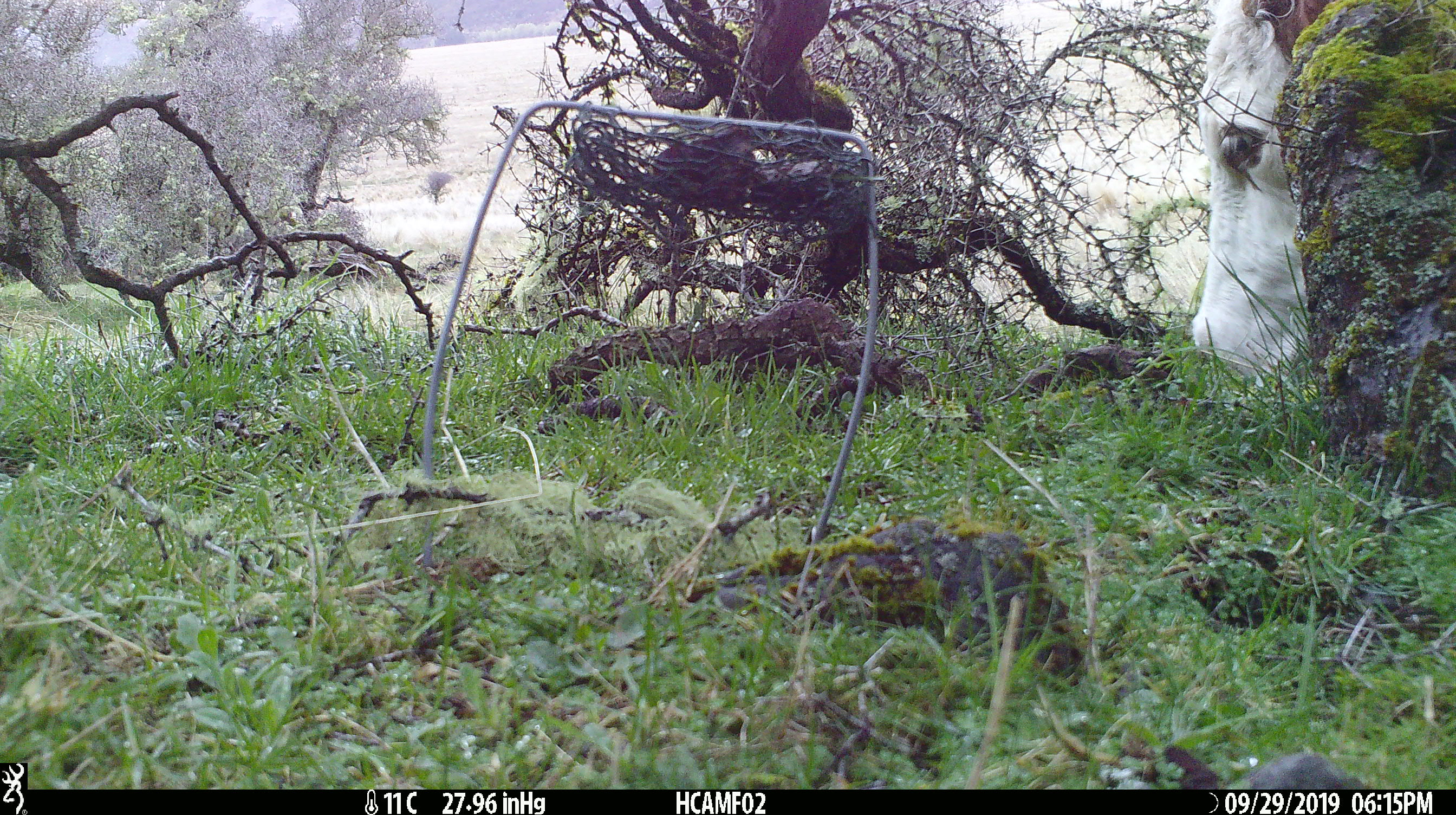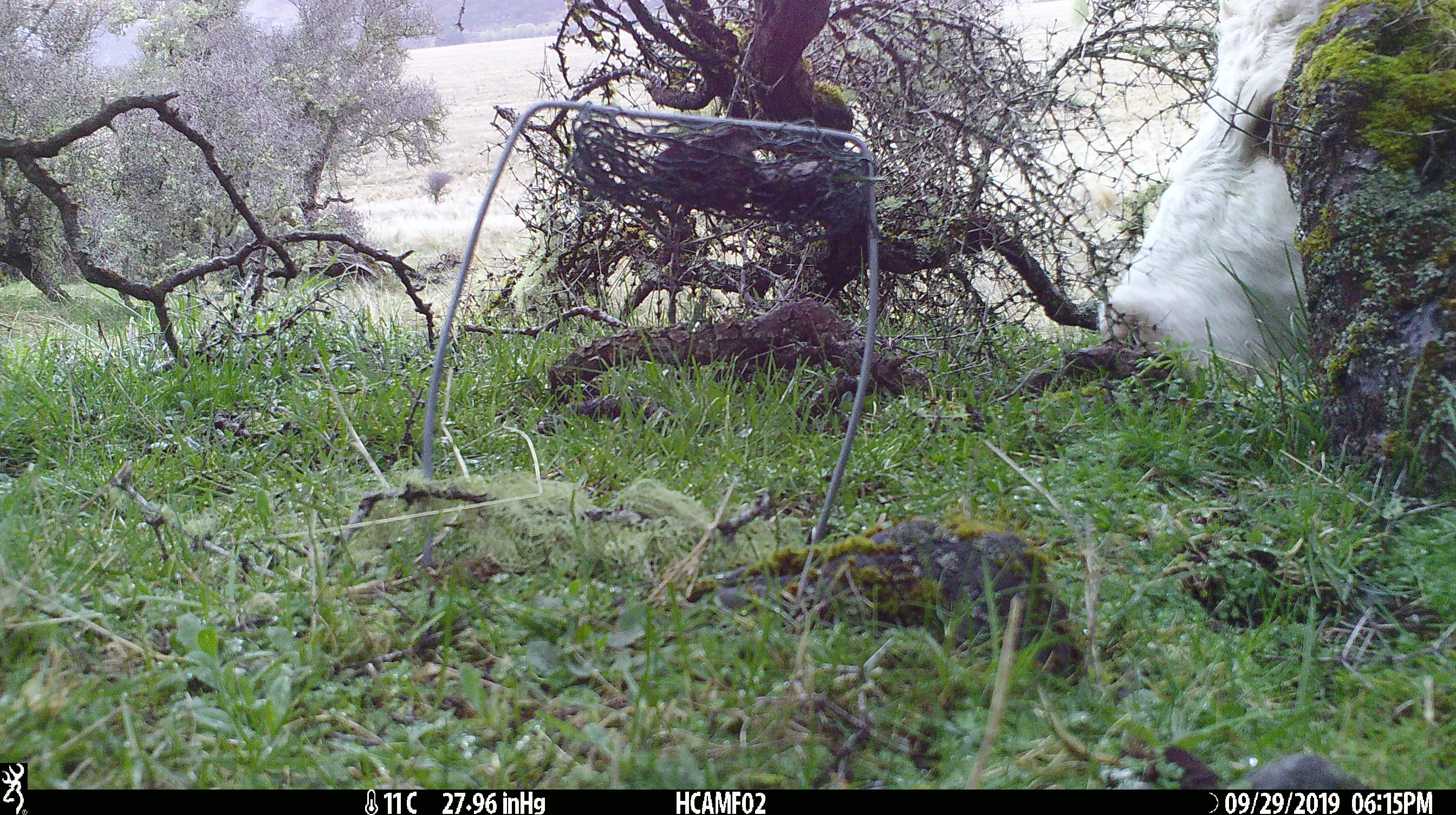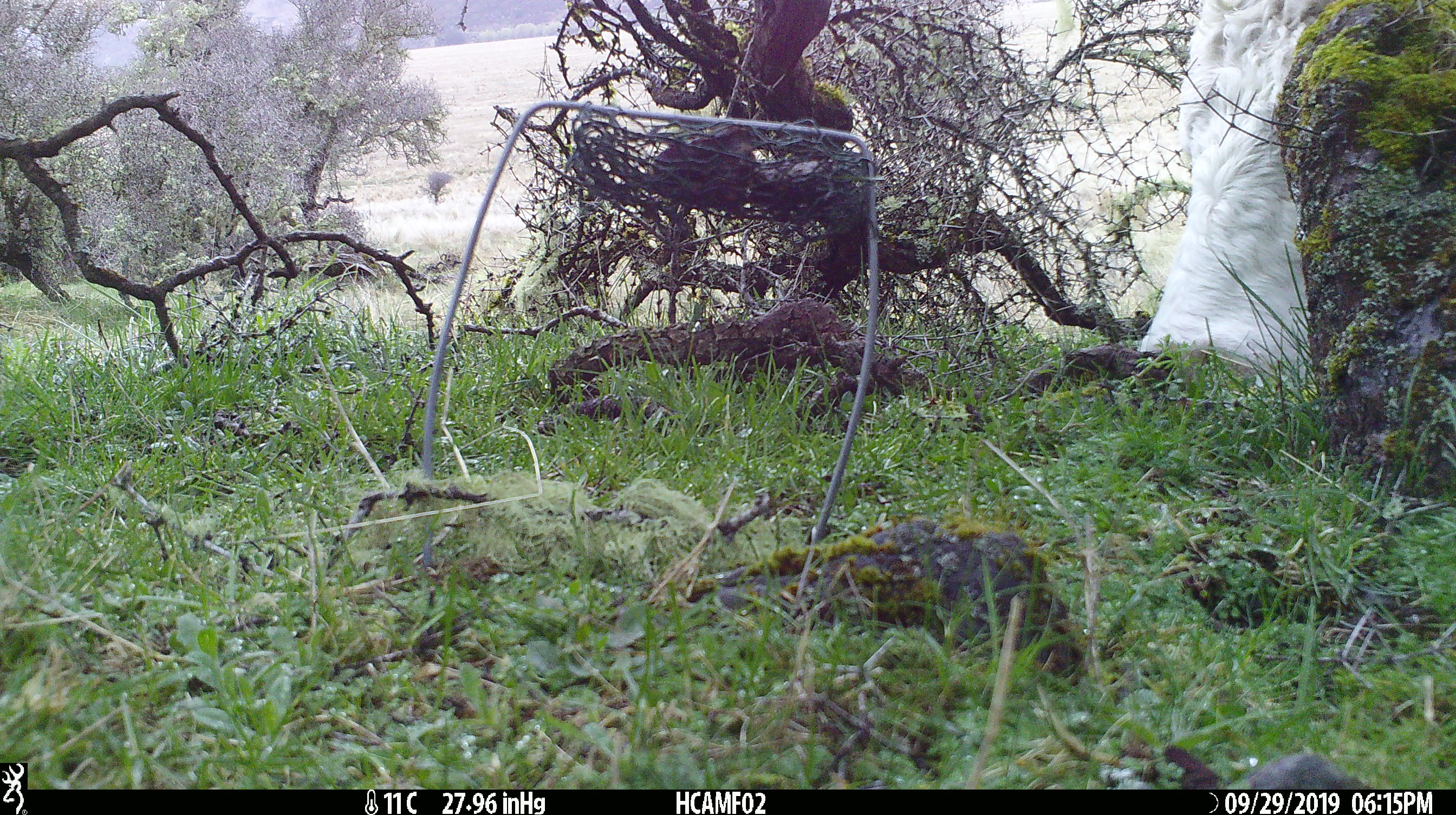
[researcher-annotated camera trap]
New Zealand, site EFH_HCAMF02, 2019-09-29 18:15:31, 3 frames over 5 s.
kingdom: Animalia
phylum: Chordata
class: Mammalia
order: Artiodactyla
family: Bovidae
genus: Bos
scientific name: Bos taurus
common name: domestic cow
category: cow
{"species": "cow (domestic cow) (Bos taurus)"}